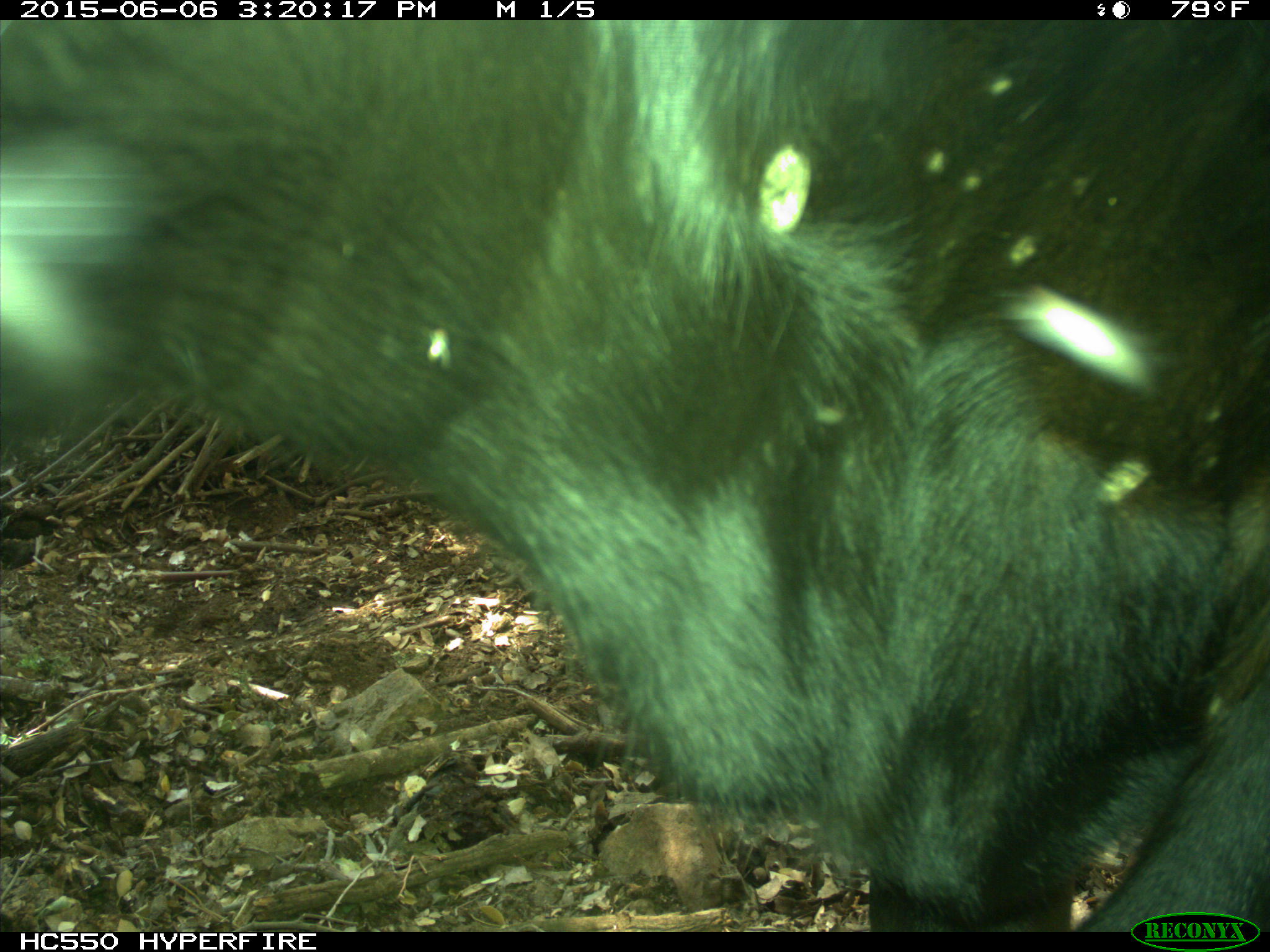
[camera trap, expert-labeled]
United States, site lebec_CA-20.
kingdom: Animalia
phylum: Chordata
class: Mammalia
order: Artiodactyla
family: Bovidae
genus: Bos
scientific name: Bos taurus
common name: domestic cow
Bos taurus (domestic cow).